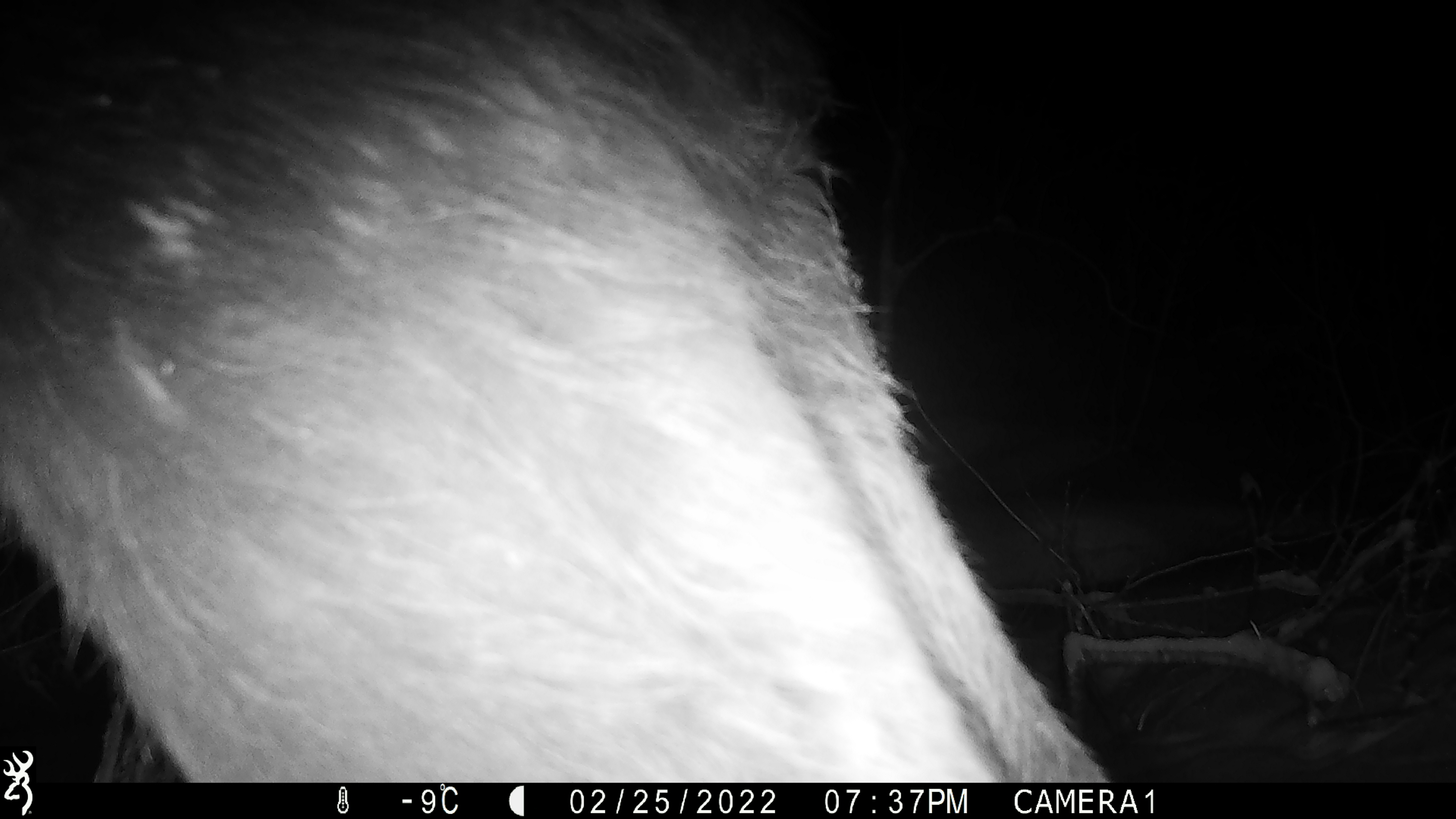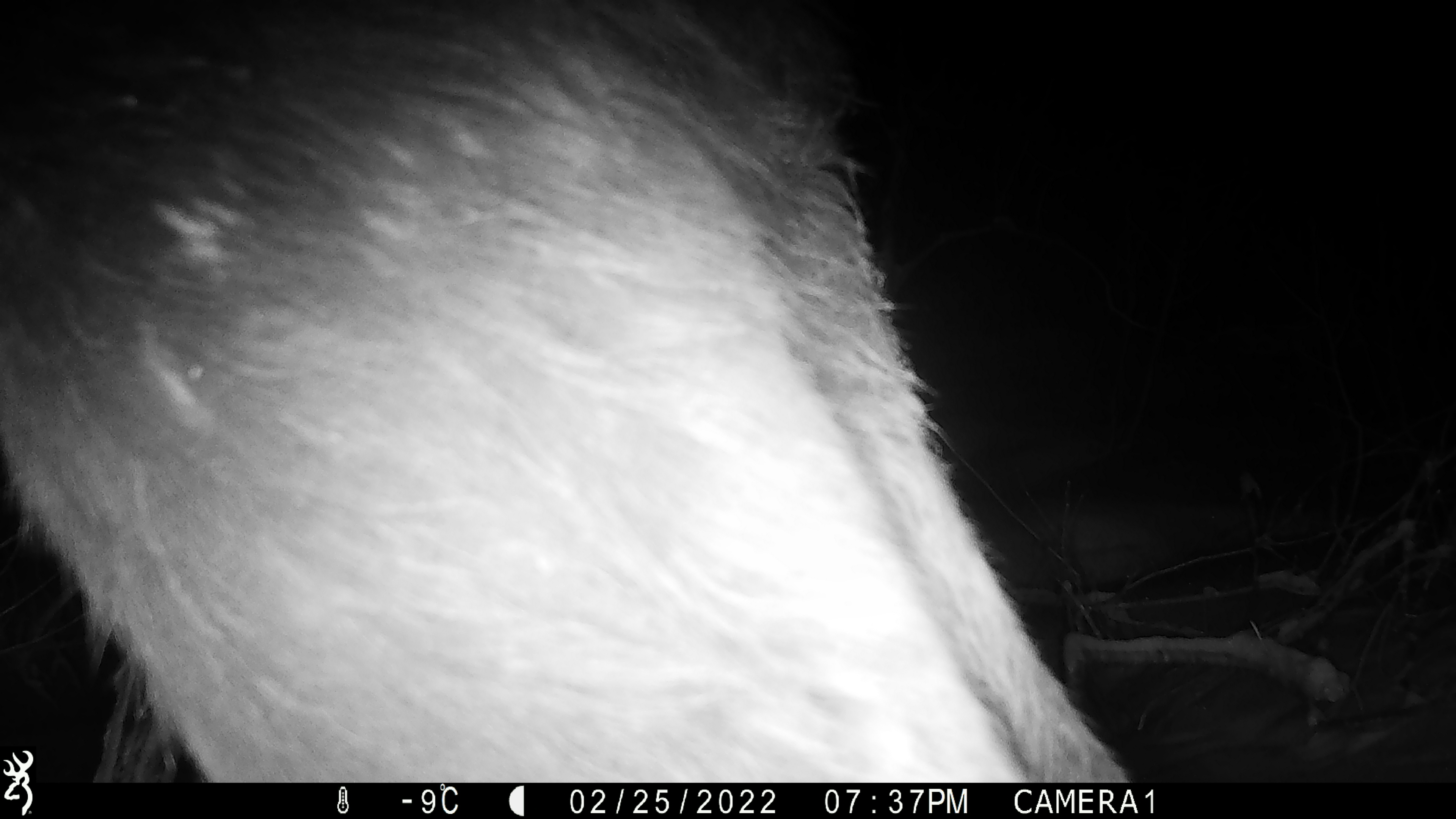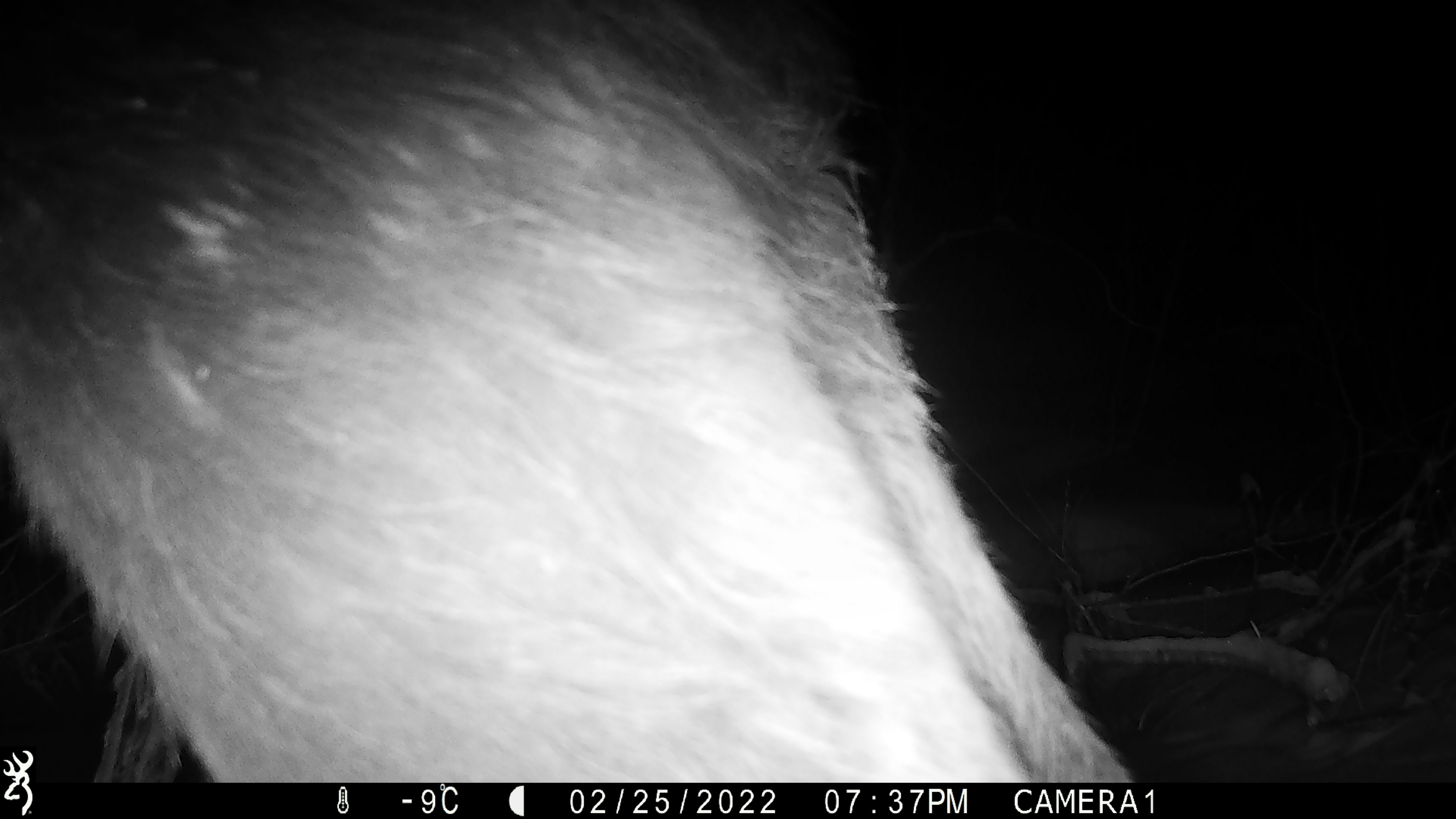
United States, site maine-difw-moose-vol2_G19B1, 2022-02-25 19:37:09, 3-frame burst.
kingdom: Animalia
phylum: Chordata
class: Mammalia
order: Artiodactyla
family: Cervidae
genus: Alces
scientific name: Alces alces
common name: moose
Moose (Alces alces).